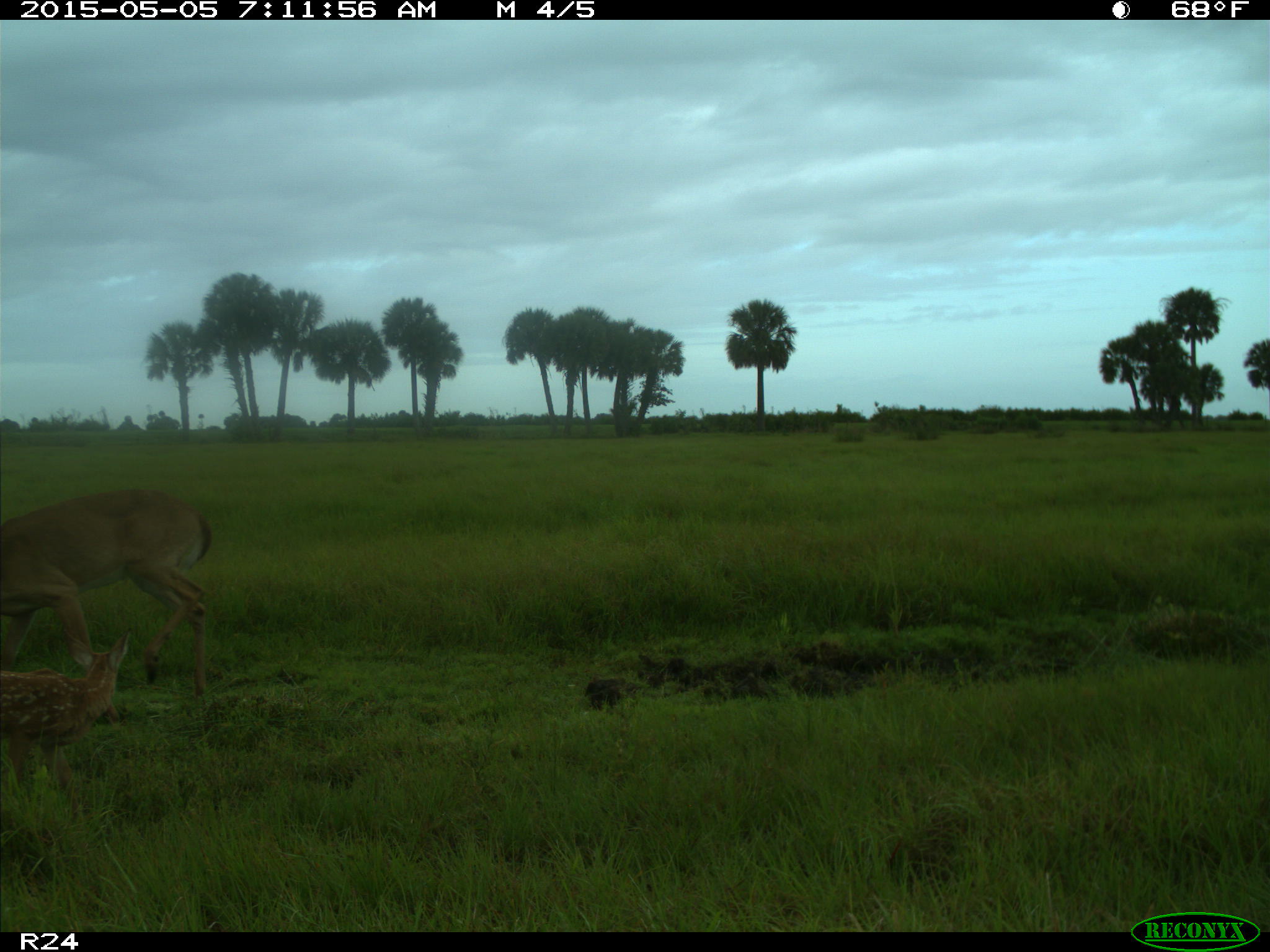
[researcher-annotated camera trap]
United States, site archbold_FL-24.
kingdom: Animalia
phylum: Chordata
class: Mammalia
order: Artiodactyla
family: Bovidae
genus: Bos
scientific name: Bos taurus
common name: domestic cow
Bos taurus (domestic cow).